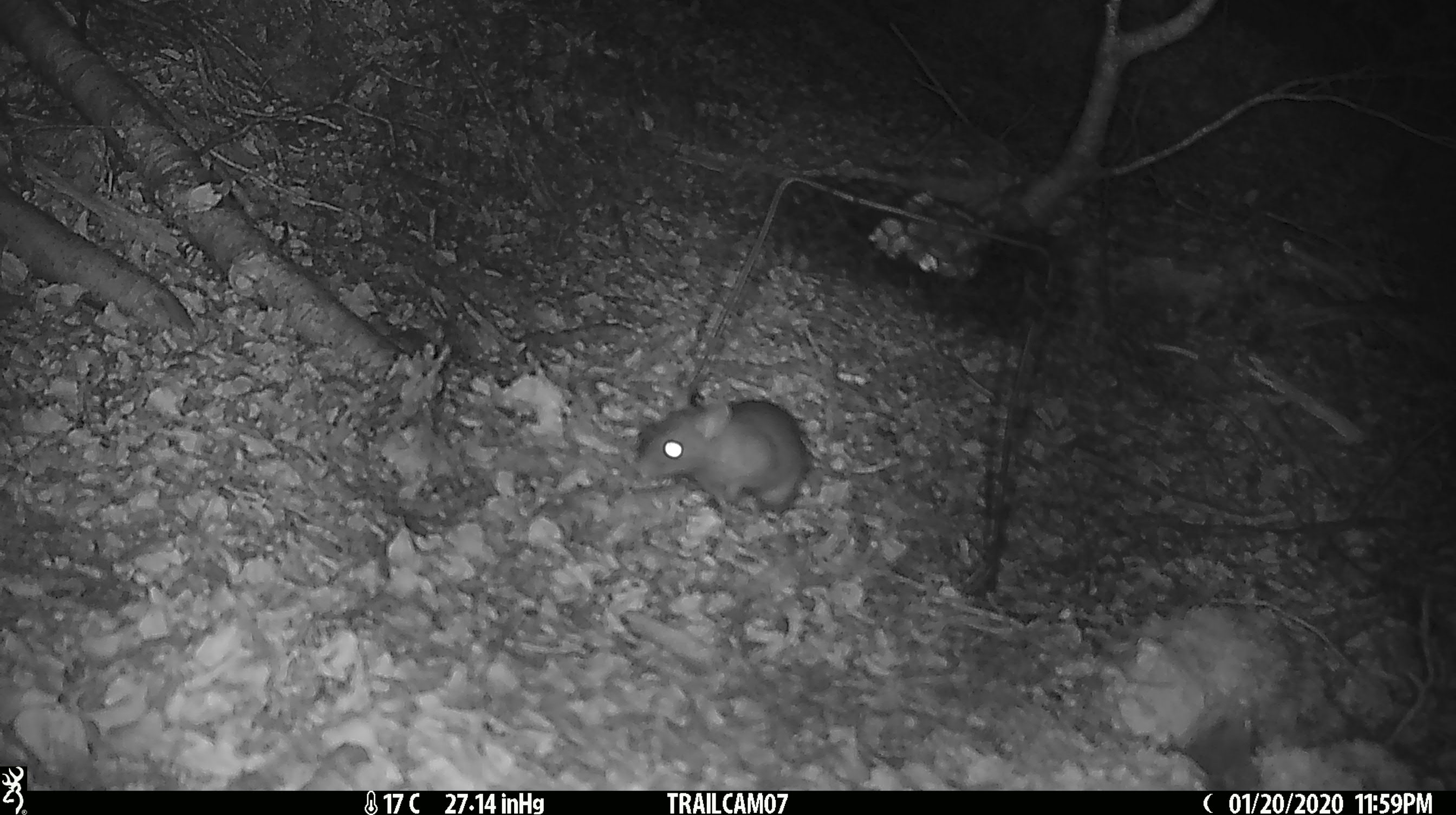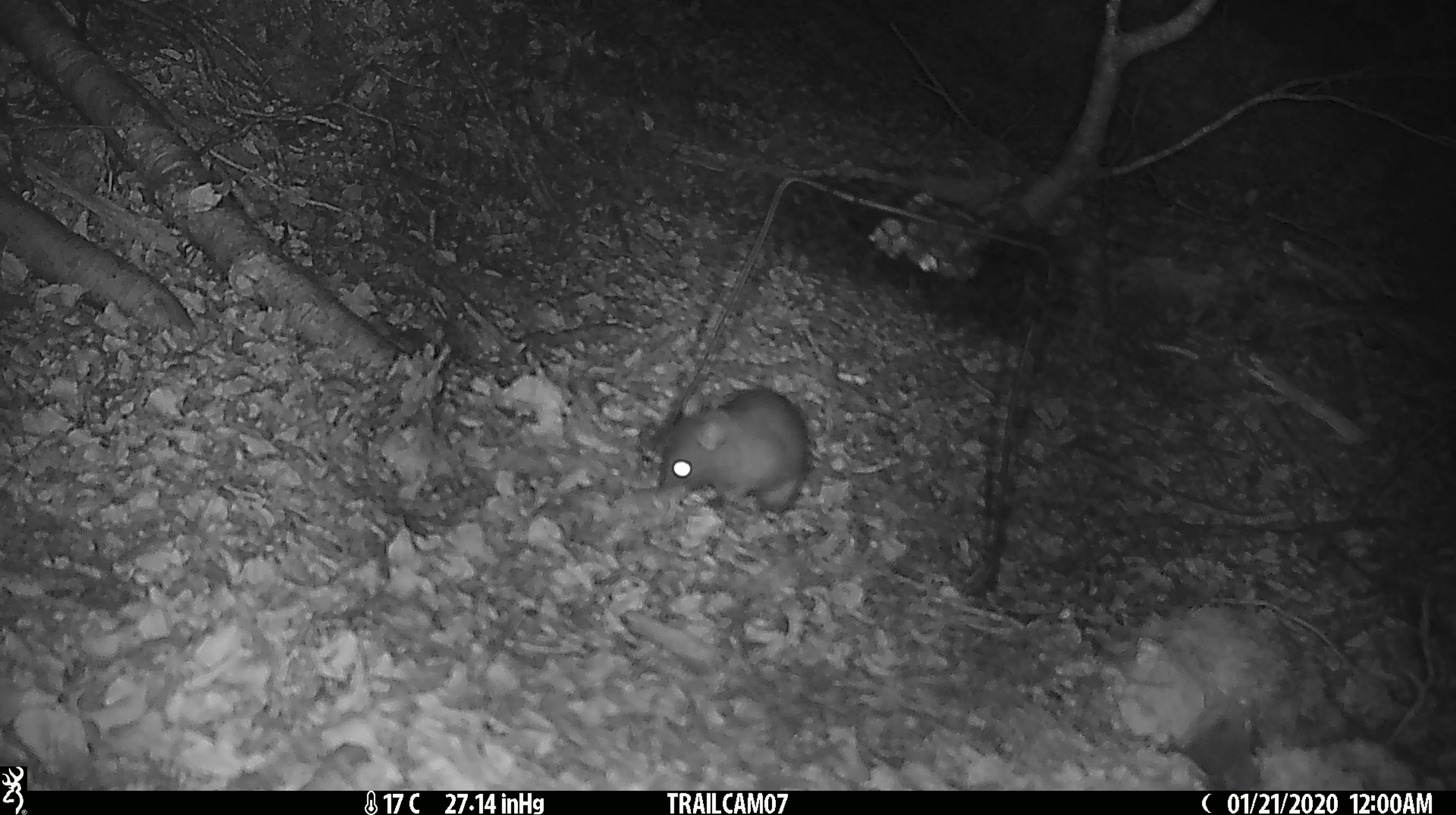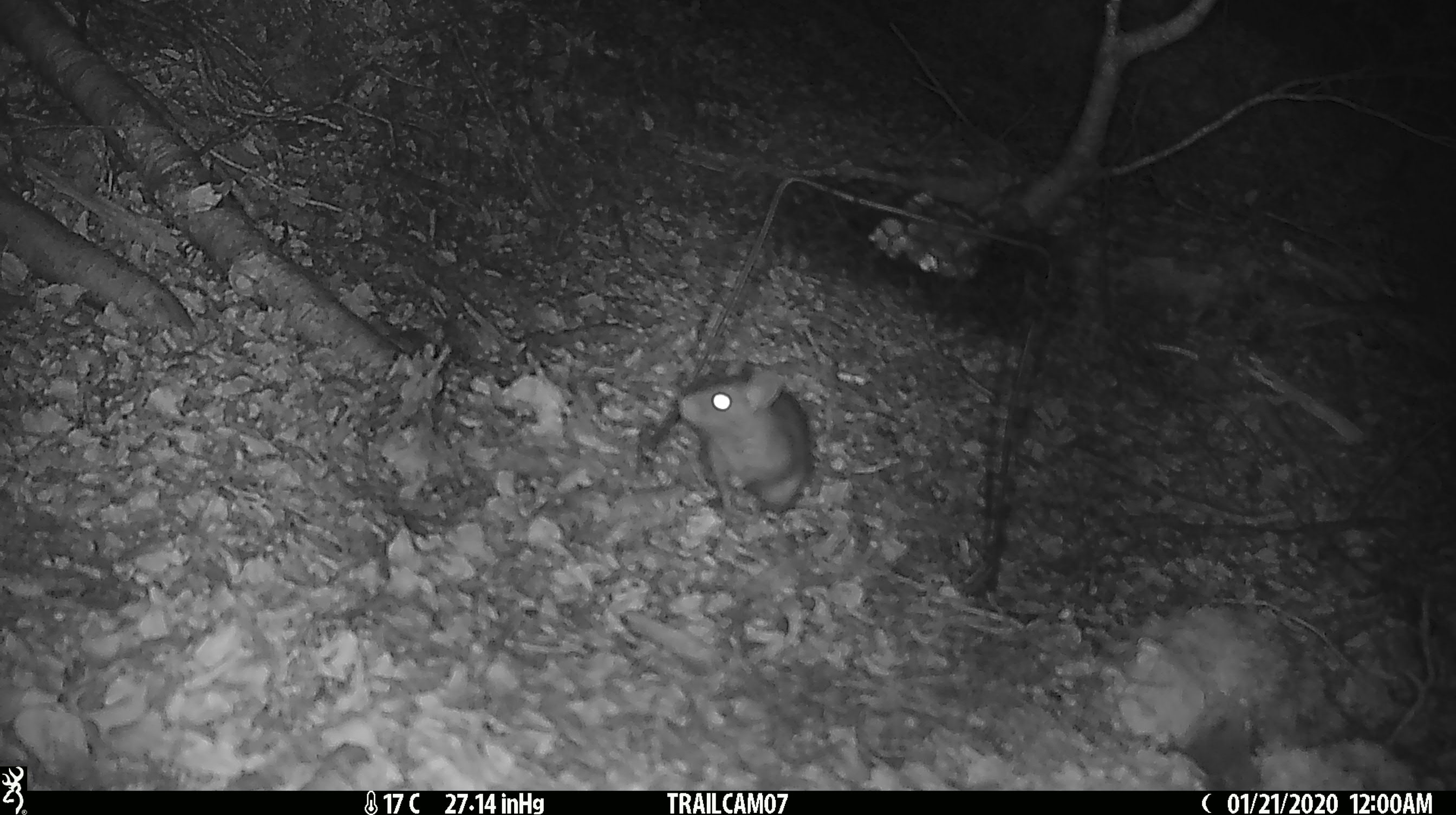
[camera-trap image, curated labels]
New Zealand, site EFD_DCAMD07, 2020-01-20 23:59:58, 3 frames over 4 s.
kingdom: Animalia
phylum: Chordata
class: Mammalia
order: Rodentia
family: Muridae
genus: Rattus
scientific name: Rattus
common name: rat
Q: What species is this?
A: Rat (Rattus).